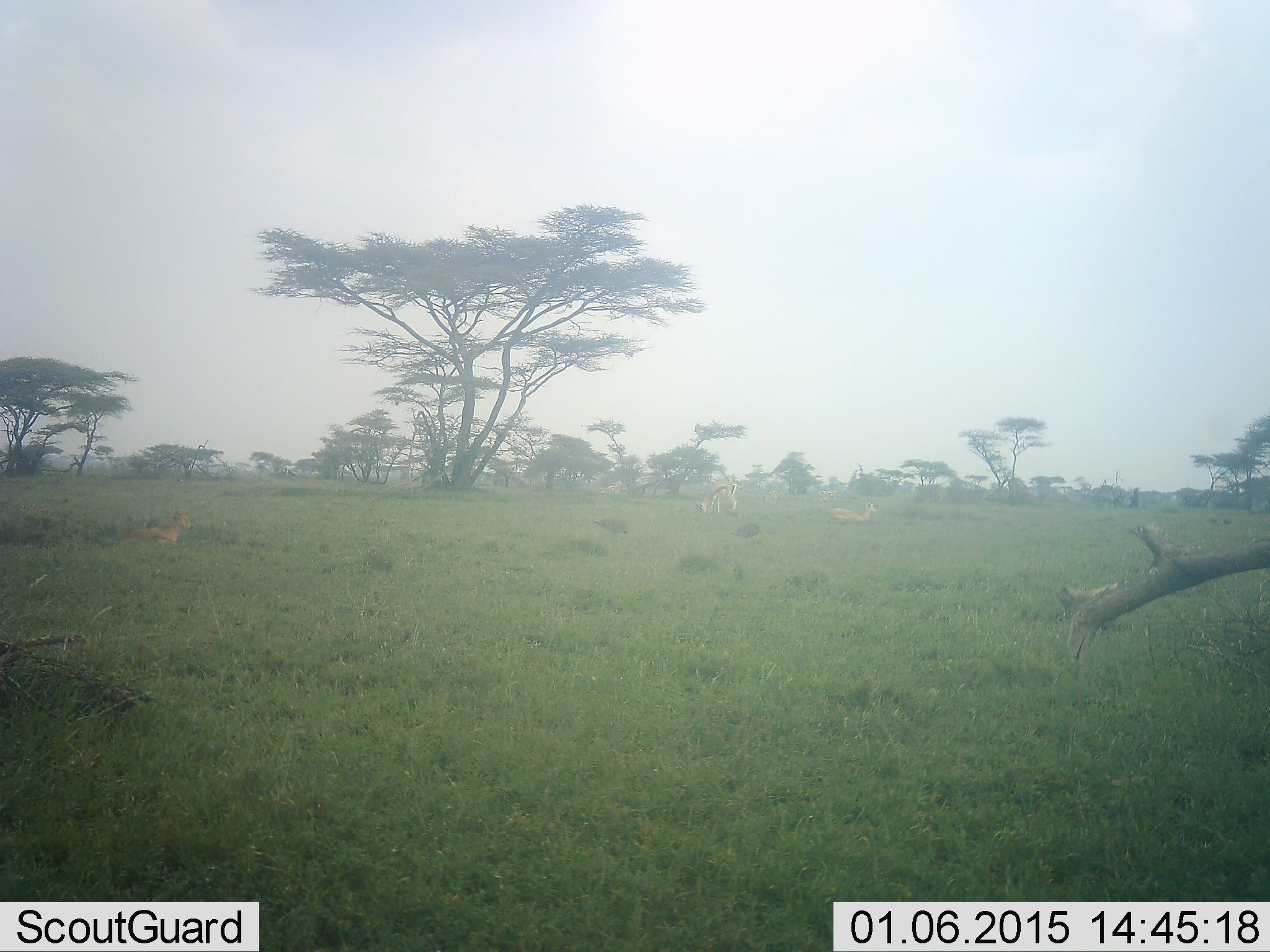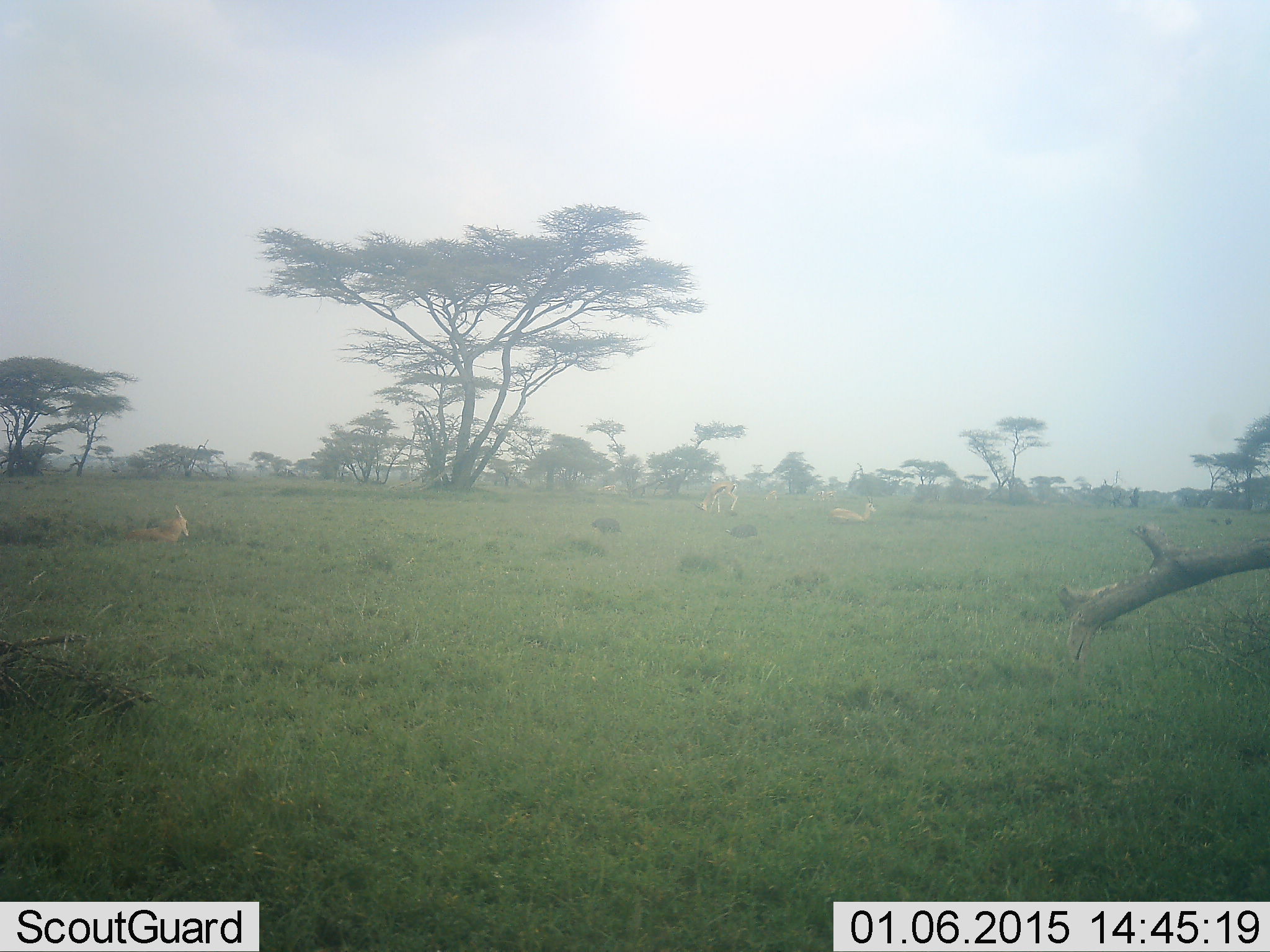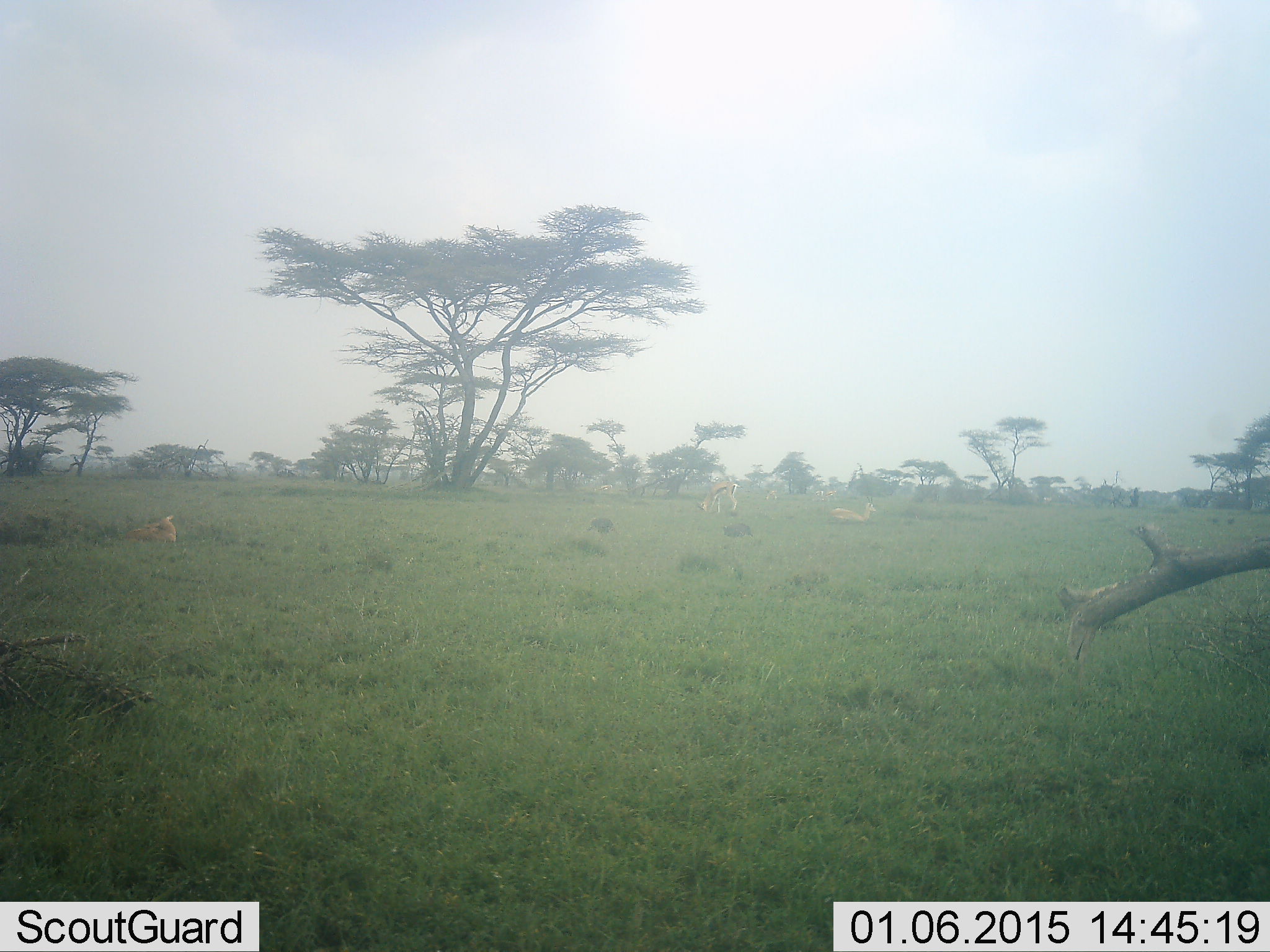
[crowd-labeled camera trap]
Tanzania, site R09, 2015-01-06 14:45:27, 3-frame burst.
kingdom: Animalia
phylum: Chordata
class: Mammalia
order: Artiodactyla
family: Bovidae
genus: Eudorcas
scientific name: Eudorcas thomsonii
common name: thomson's gazelle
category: gazellethomsons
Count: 3.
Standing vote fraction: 38%.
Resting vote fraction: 100%.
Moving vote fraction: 12%.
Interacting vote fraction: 0%.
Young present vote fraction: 0%.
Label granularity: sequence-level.